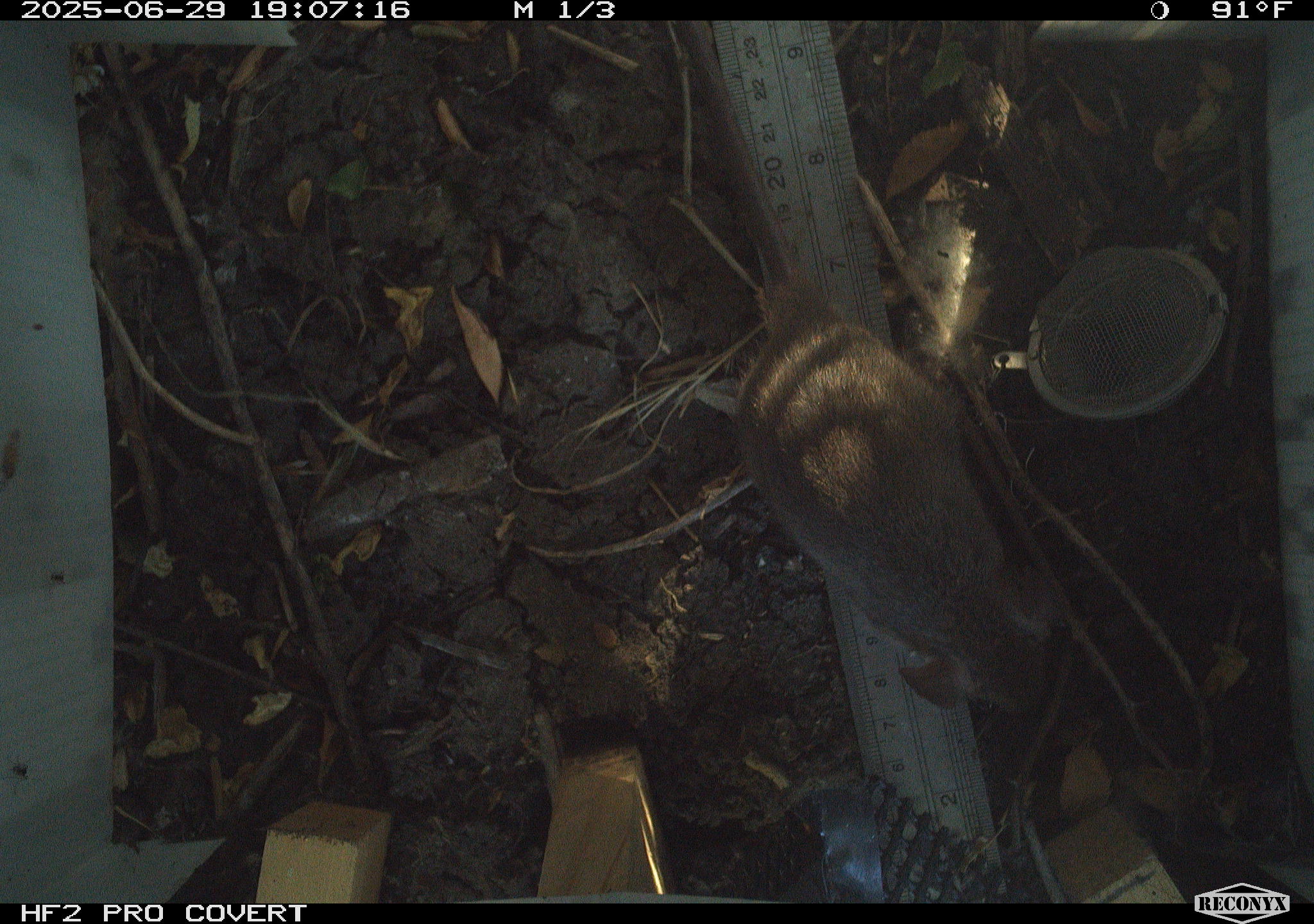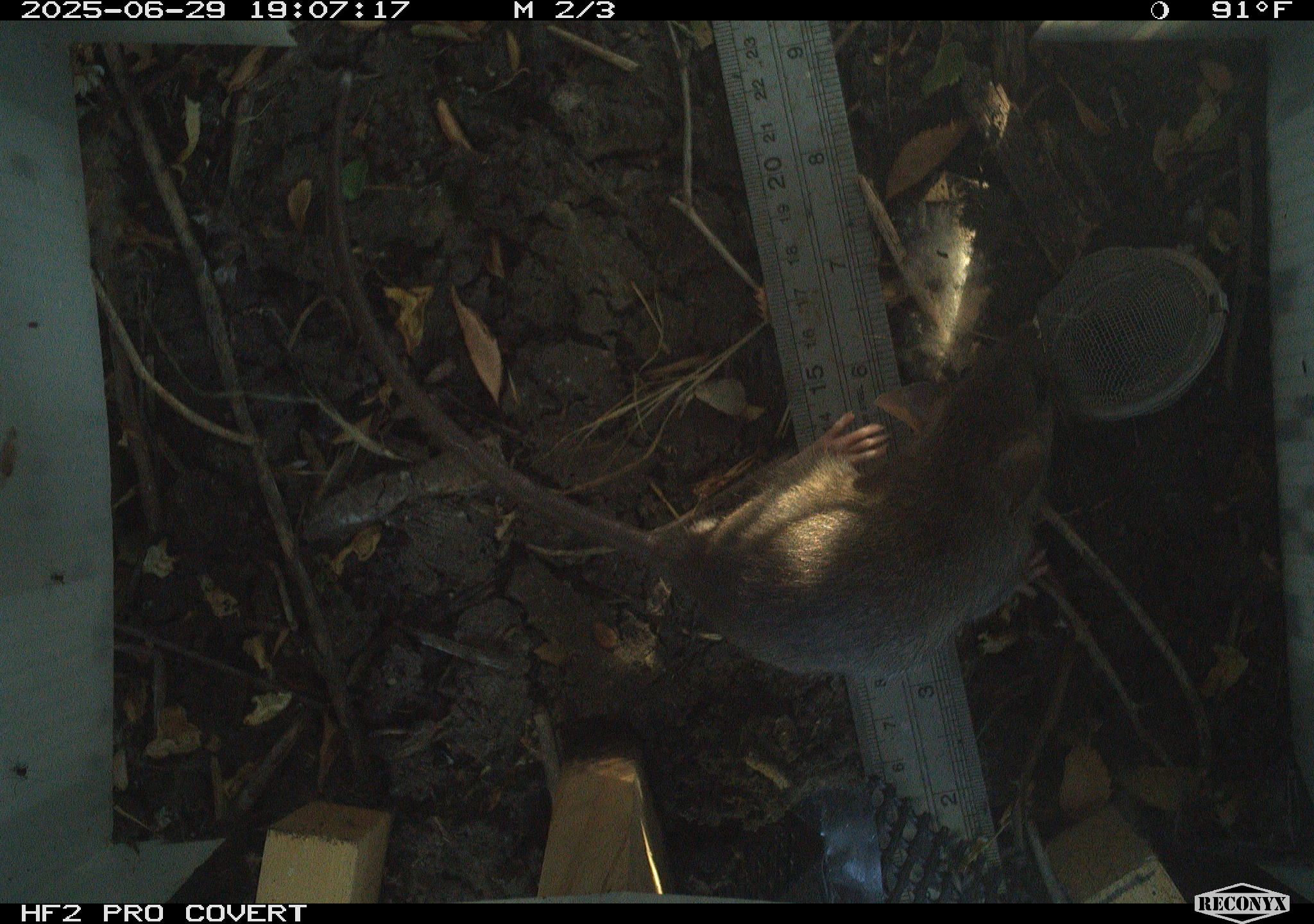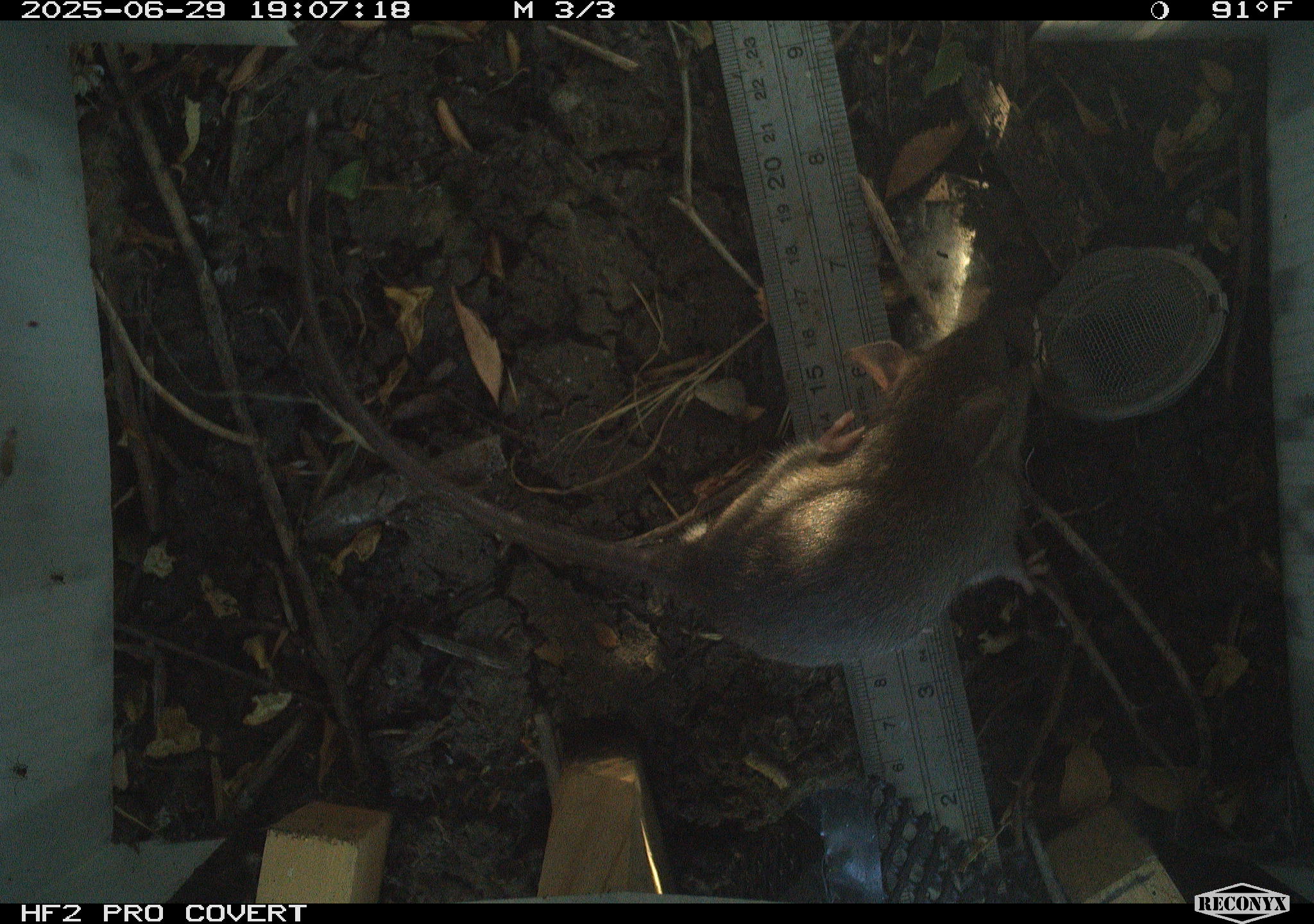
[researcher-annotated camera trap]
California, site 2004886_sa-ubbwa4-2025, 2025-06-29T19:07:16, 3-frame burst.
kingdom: Animalia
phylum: Chordata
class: Mammalia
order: Rodentia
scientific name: Rodentia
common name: rodent